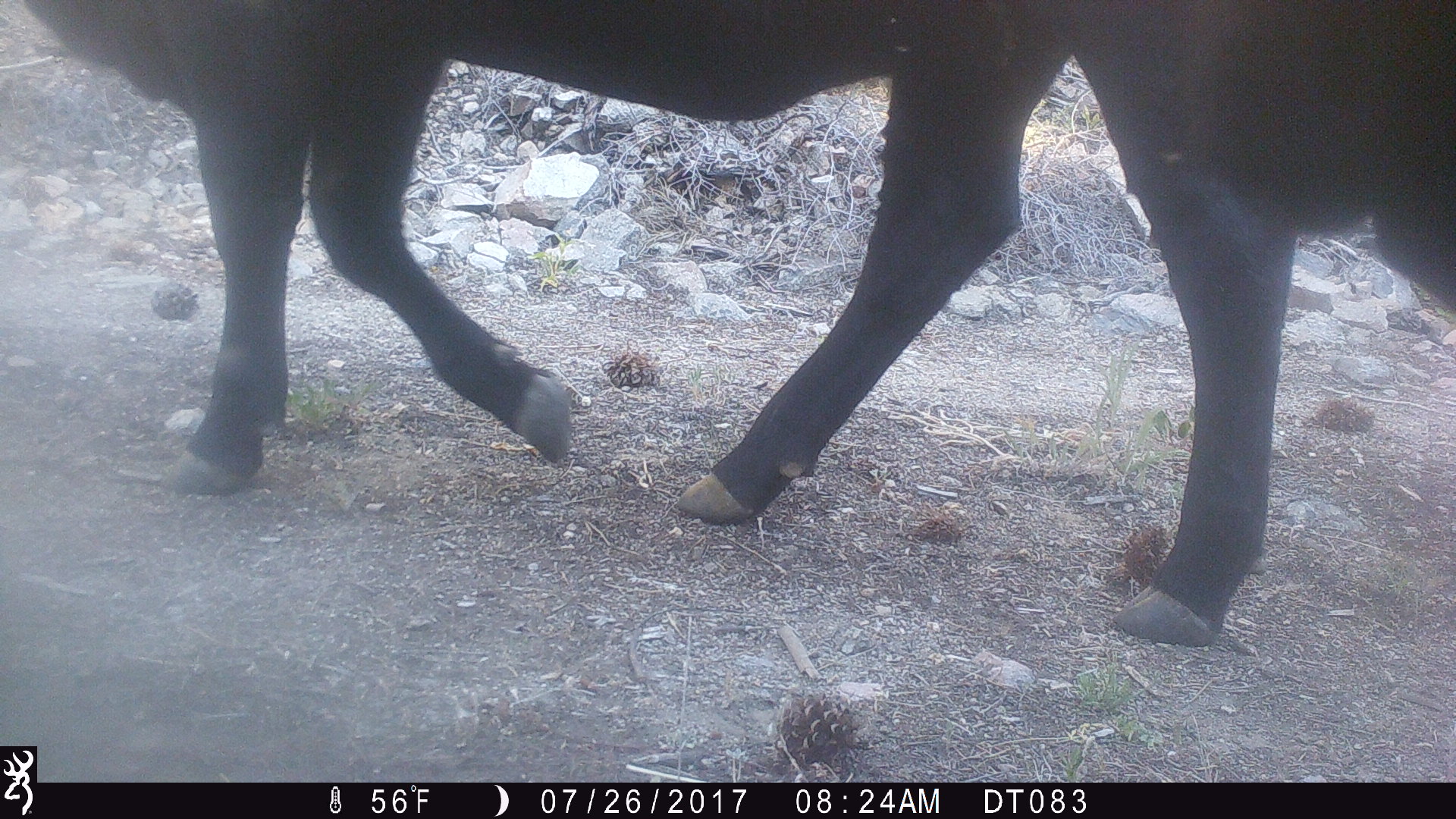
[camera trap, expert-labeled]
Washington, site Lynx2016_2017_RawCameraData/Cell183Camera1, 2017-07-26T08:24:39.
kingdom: Animalia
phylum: Chordata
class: Mammalia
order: Artiodactyla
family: Bovidae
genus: Bos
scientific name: Bos taurus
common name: domestic cattle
Domestic cattle (Bos taurus). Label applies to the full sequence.